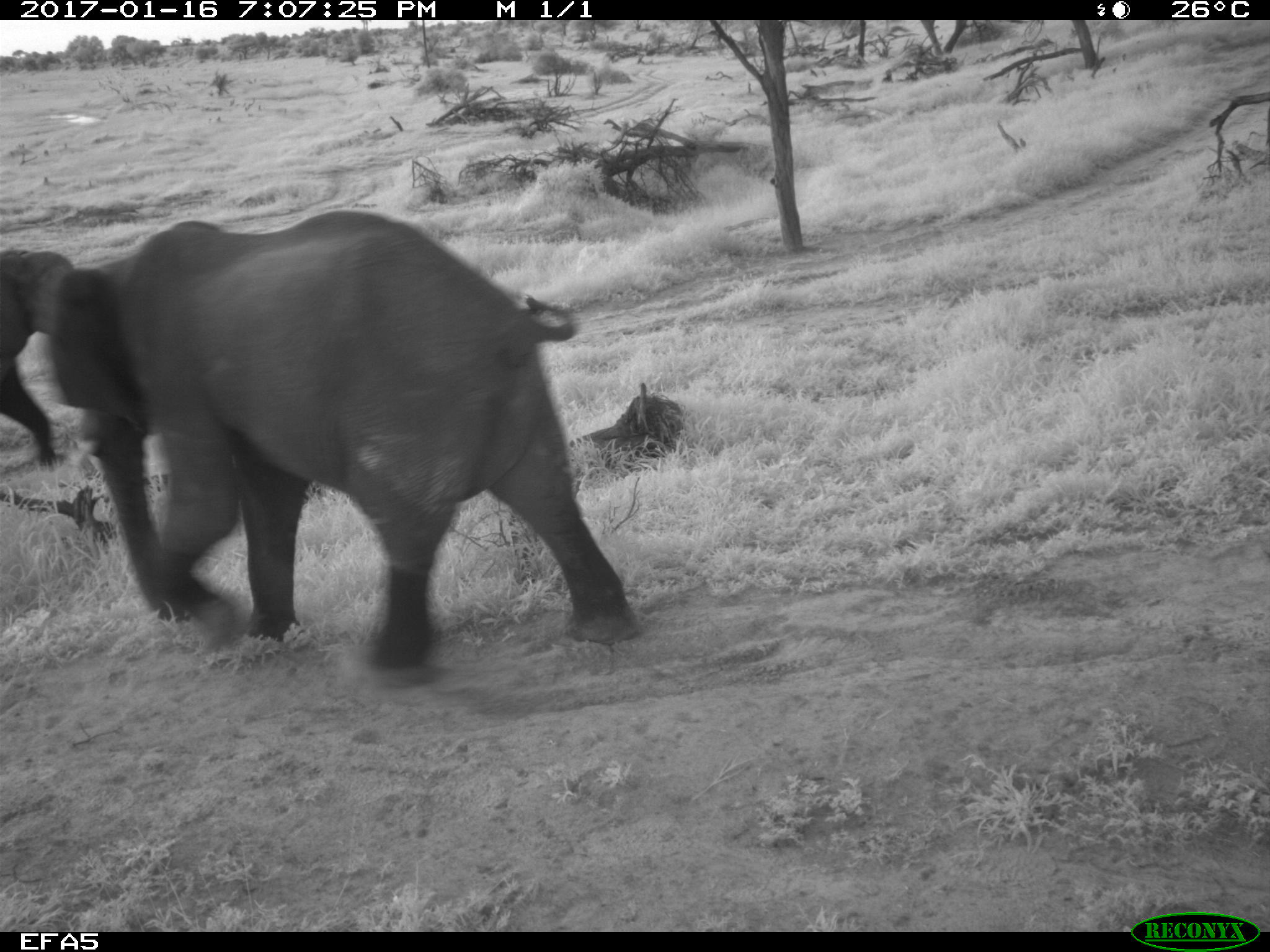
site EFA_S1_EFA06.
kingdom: Animalia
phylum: Chordata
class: Mammalia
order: Proboscidea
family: Elephantidae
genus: Loxodonta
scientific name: Loxodonta africana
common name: african bush elephant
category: elephant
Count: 2.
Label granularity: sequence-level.